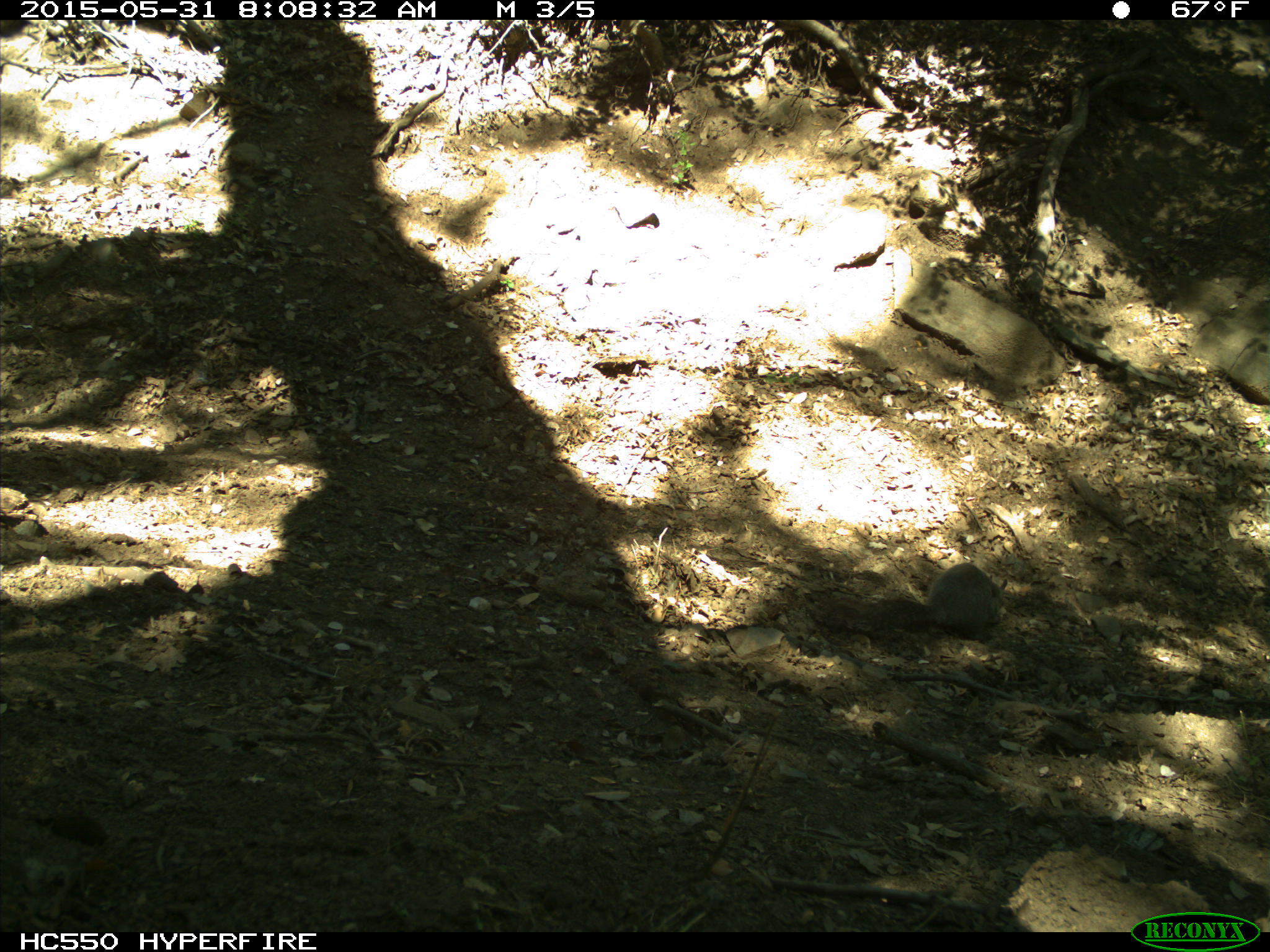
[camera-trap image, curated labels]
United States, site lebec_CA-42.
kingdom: Animalia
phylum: Chordata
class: Mammalia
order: Rodentia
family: Sciuridae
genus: Sciurus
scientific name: Sciurus carolinensis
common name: eastern gray squirrel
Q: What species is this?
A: Sciurus carolinensis (eastern gray squirrel).